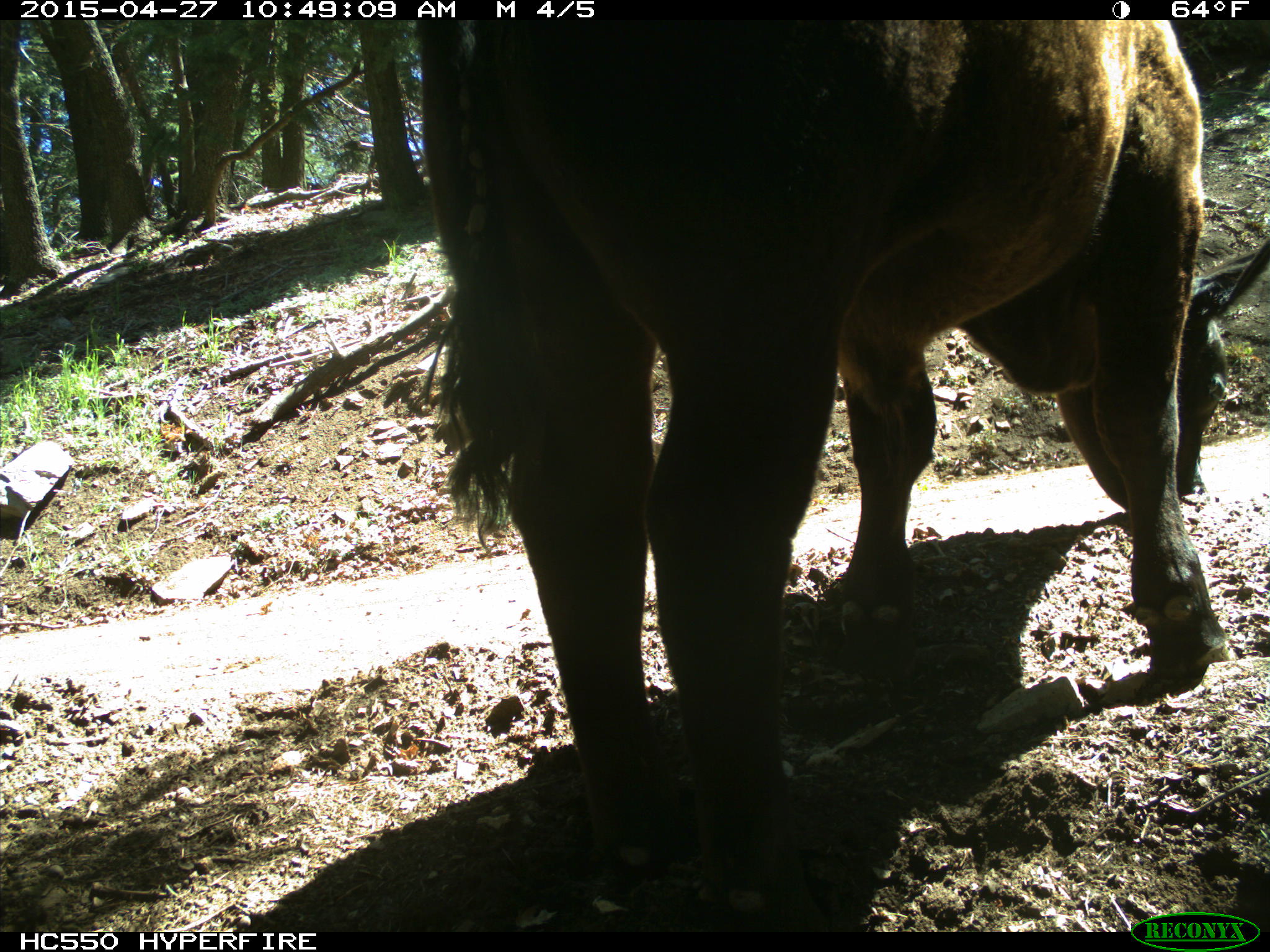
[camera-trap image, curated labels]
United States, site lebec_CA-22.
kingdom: Animalia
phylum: Chordata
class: Mammalia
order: Artiodactyla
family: Bovidae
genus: Bos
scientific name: Bos taurus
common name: domestic cow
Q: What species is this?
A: Bos taurus (domestic cow).